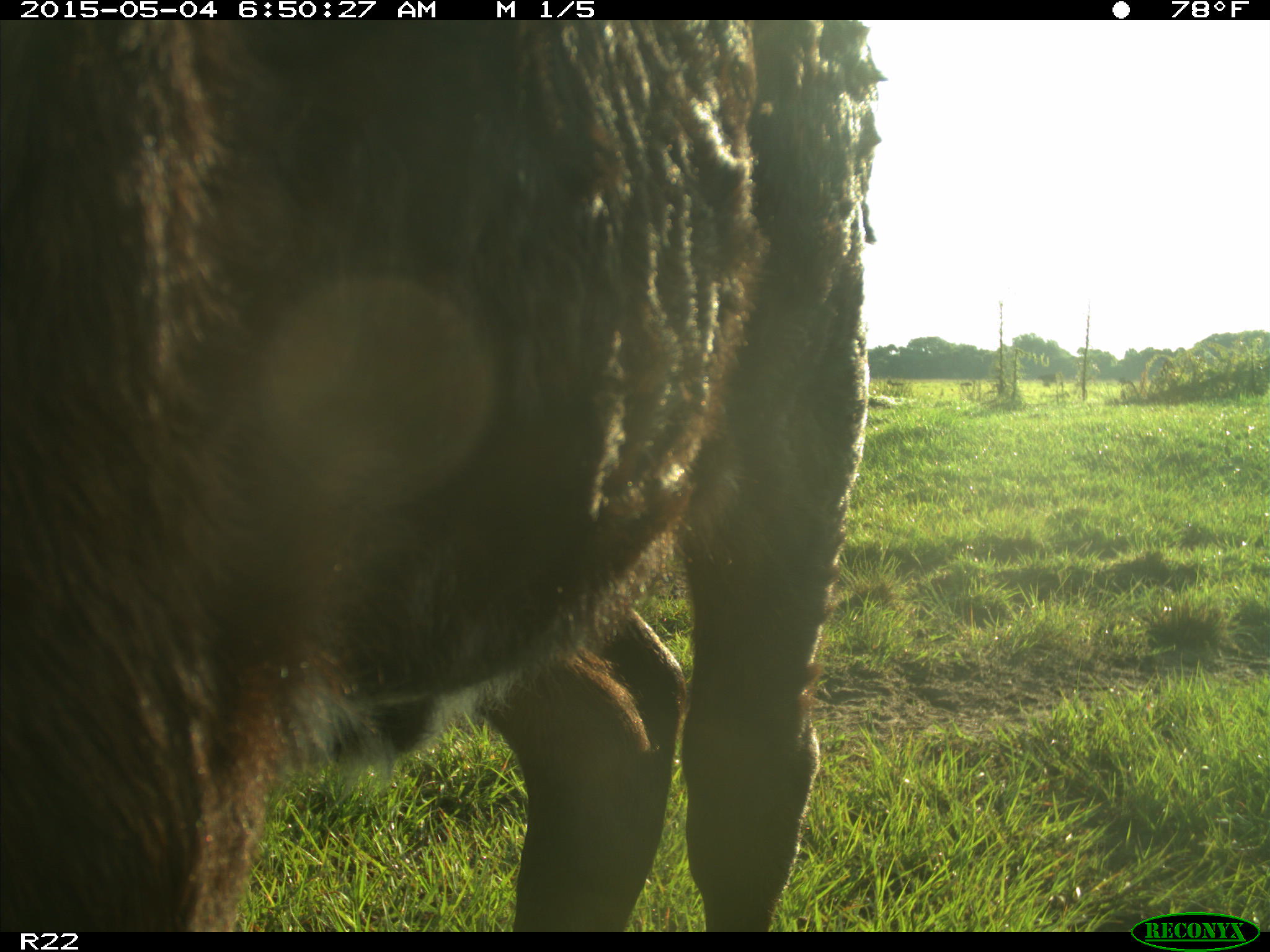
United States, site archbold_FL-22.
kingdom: Animalia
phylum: Chordata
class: Mammalia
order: Artiodactyla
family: Bovidae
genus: Bos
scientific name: Bos taurus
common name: domestic cow